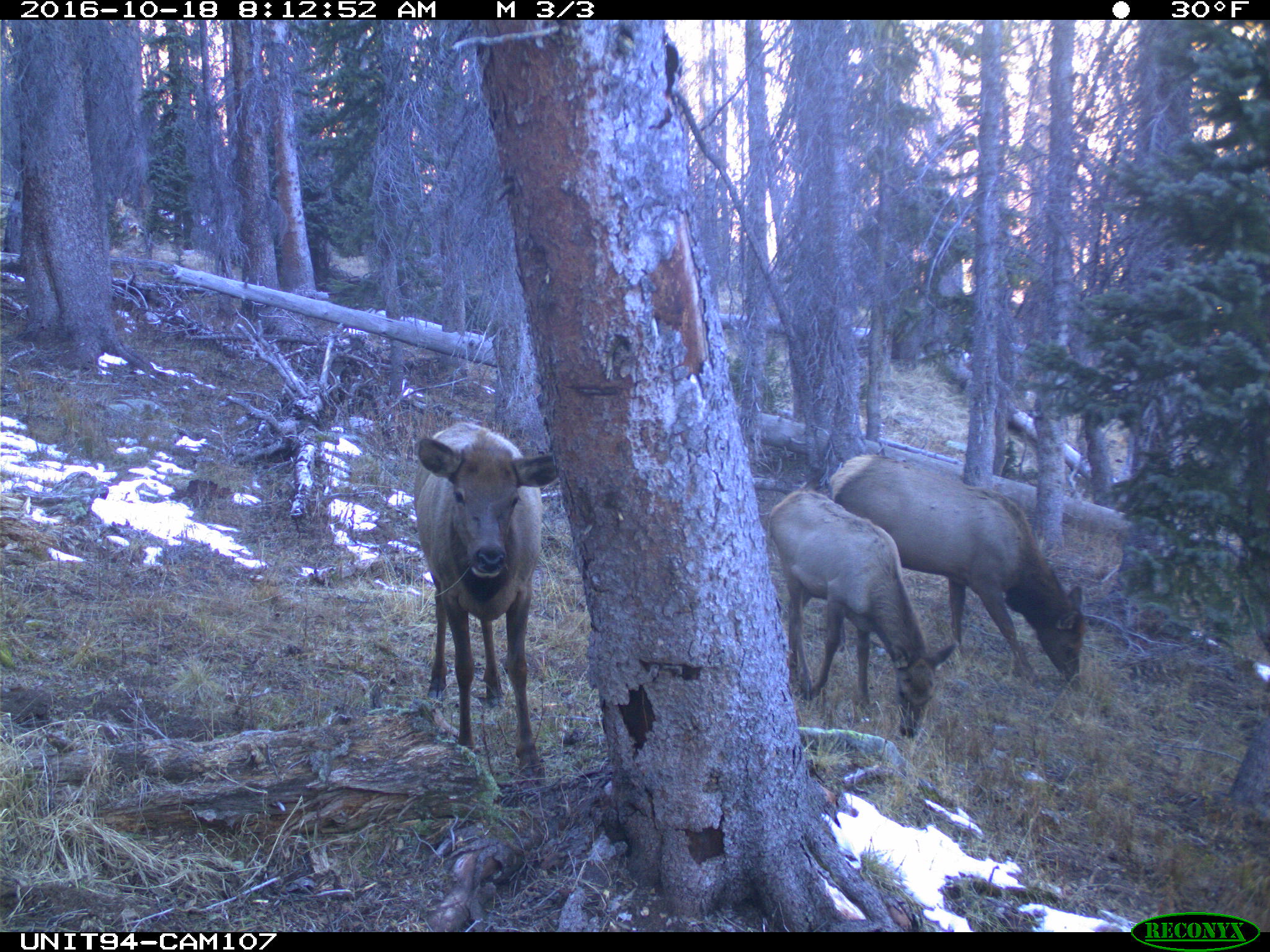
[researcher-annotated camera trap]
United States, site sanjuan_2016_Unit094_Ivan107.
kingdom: Animalia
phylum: Chordata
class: Mammalia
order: Artiodactyla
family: Cervidae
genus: Cervus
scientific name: Cervus elaphus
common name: red deer